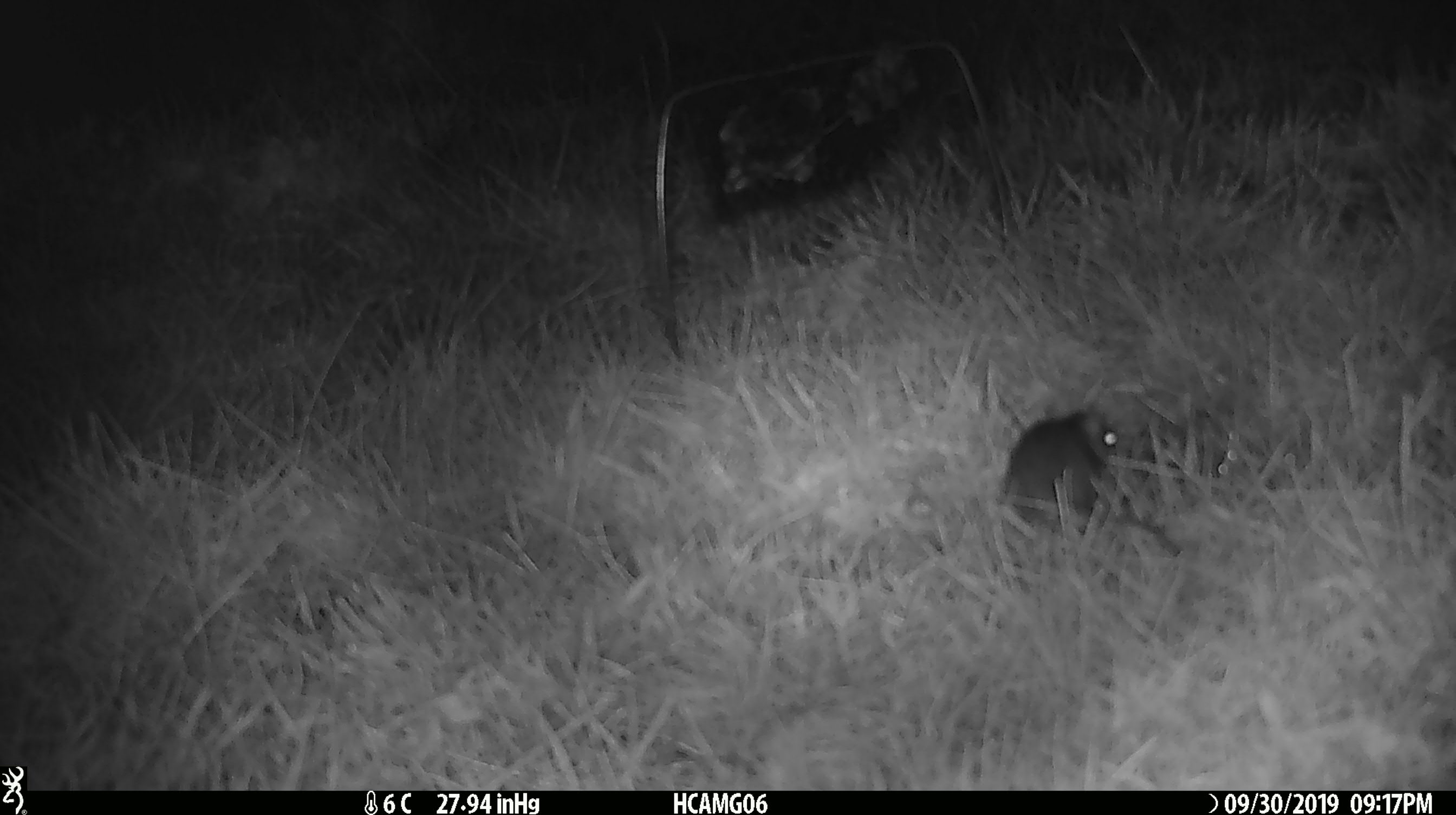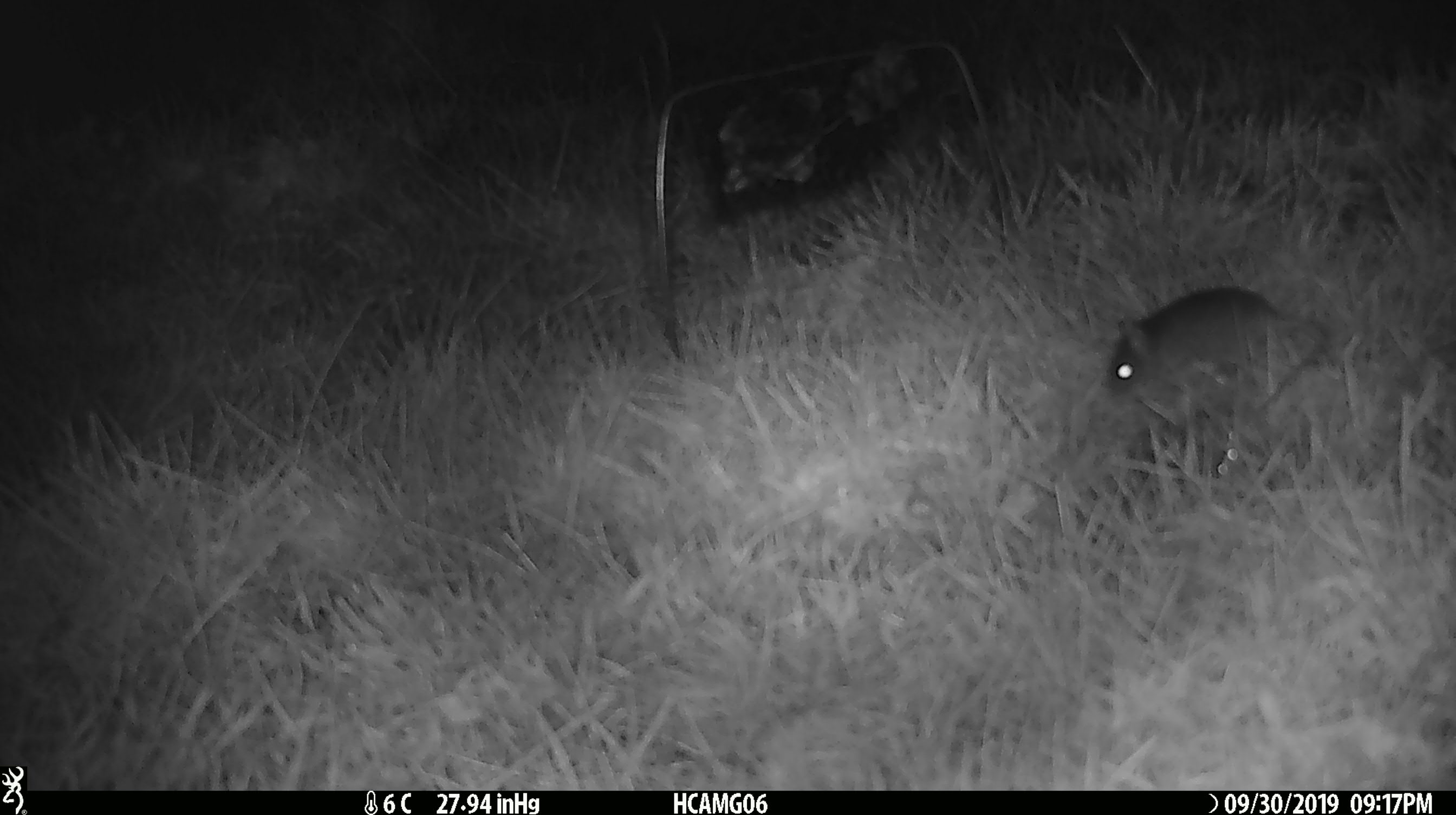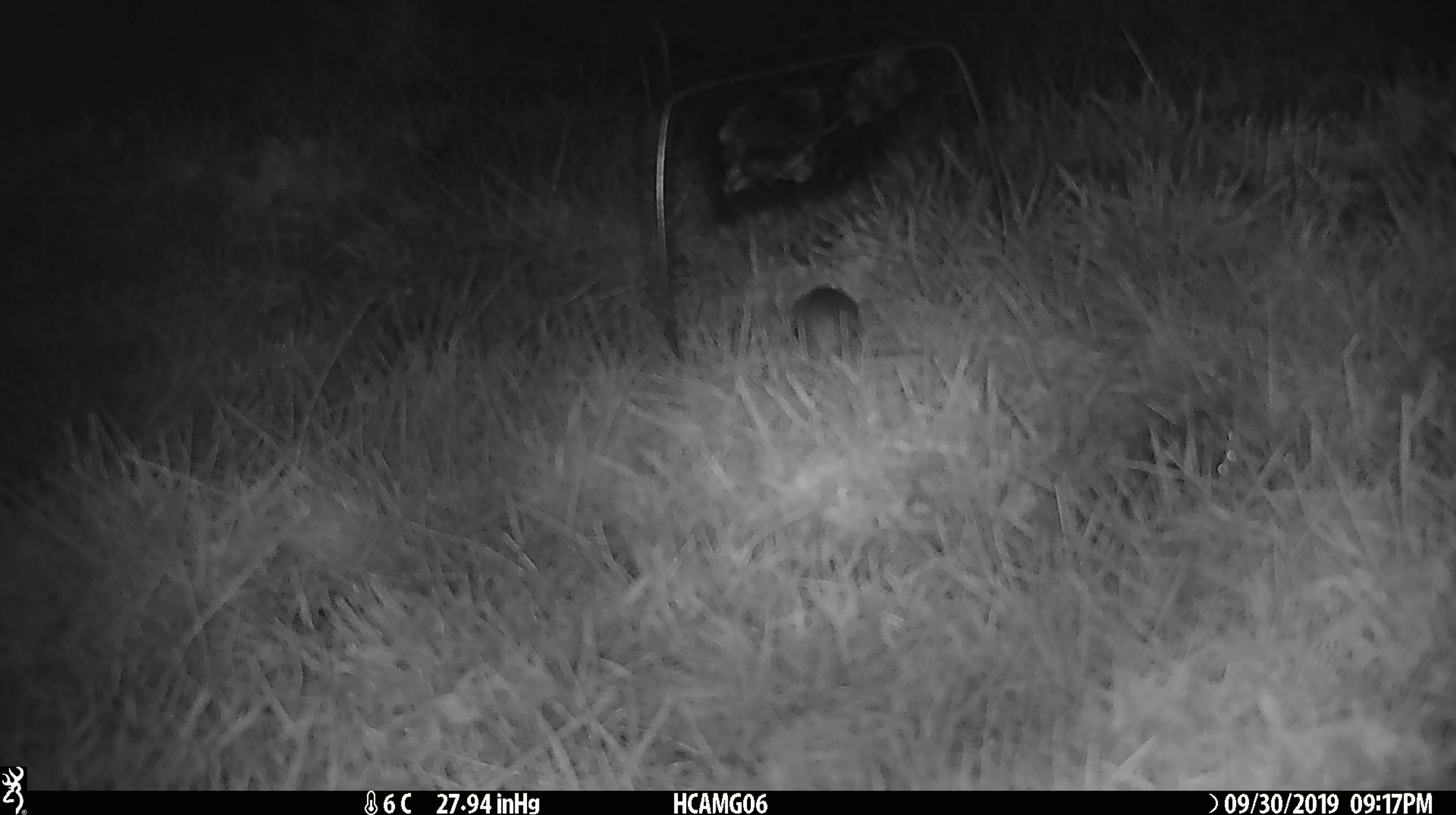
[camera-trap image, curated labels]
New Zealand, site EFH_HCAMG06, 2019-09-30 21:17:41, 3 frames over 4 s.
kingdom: Animalia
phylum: Chordata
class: Mammalia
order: Rodentia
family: Muridae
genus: Mus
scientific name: Mus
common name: mouse